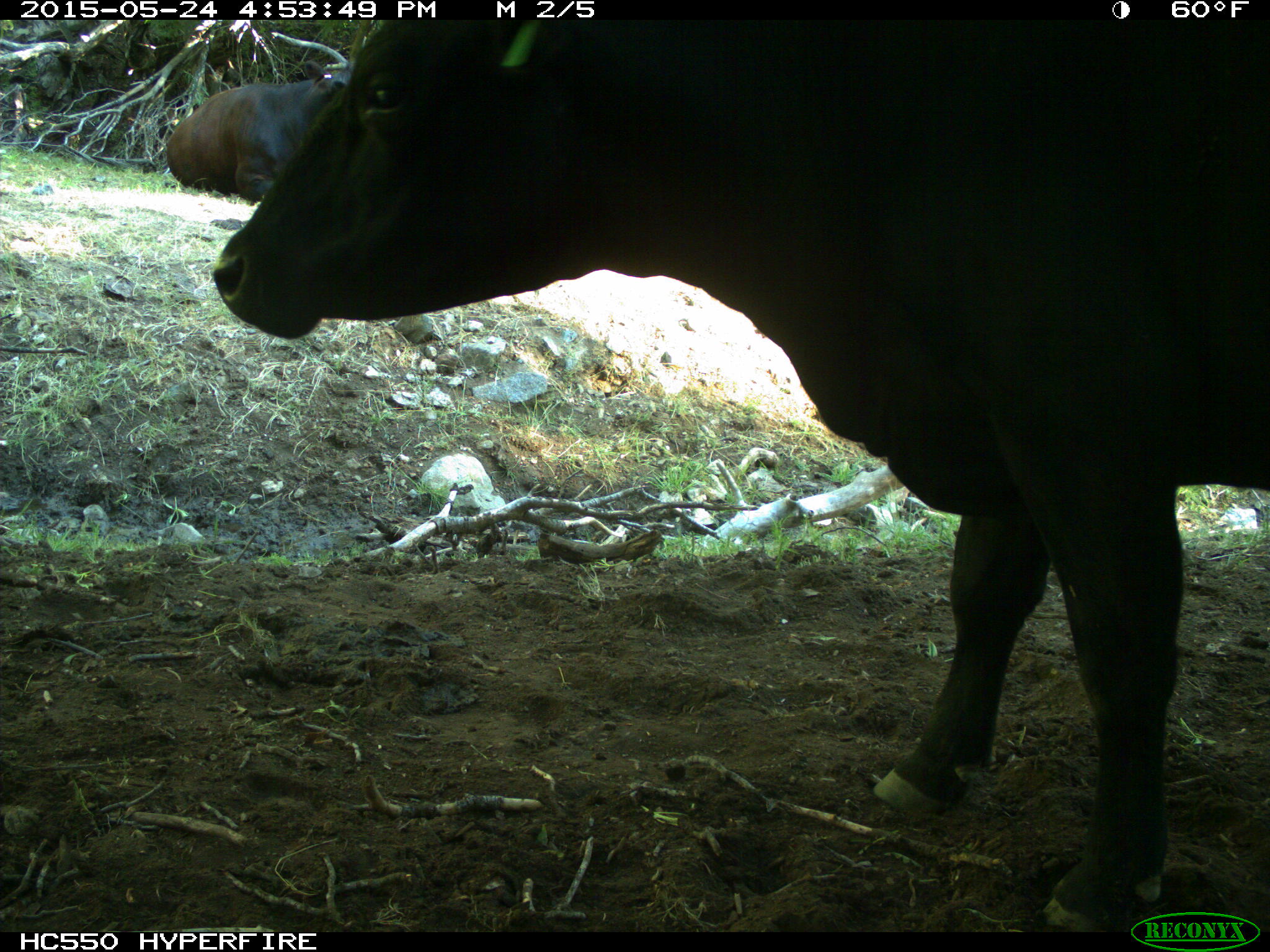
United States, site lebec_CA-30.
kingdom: Animalia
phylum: Chordata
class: Mammalia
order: Artiodactyla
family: Bovidae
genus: Bos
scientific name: Bos taurus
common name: domestic cow